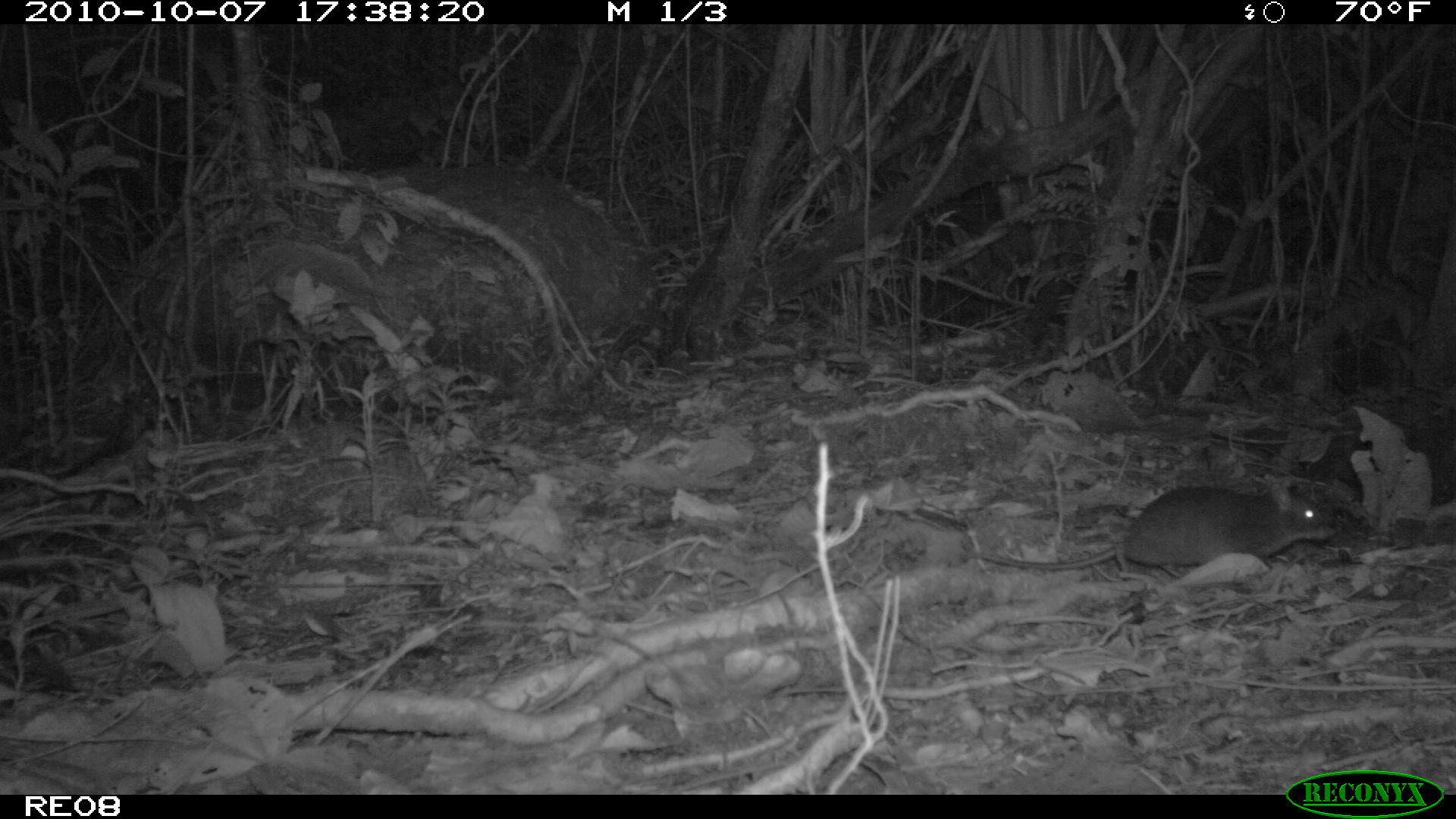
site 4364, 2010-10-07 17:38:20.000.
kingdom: Animalia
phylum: Chordata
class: Mammalia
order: Rodentia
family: Muridae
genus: Rattus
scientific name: Rattus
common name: rodent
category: unknown rat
Unknown rat (rodent) (Rattus), count 1.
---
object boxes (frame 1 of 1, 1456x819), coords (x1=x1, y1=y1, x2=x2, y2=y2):
unknown rat: (x1=969, y1=485, x2=1335, y2=568)